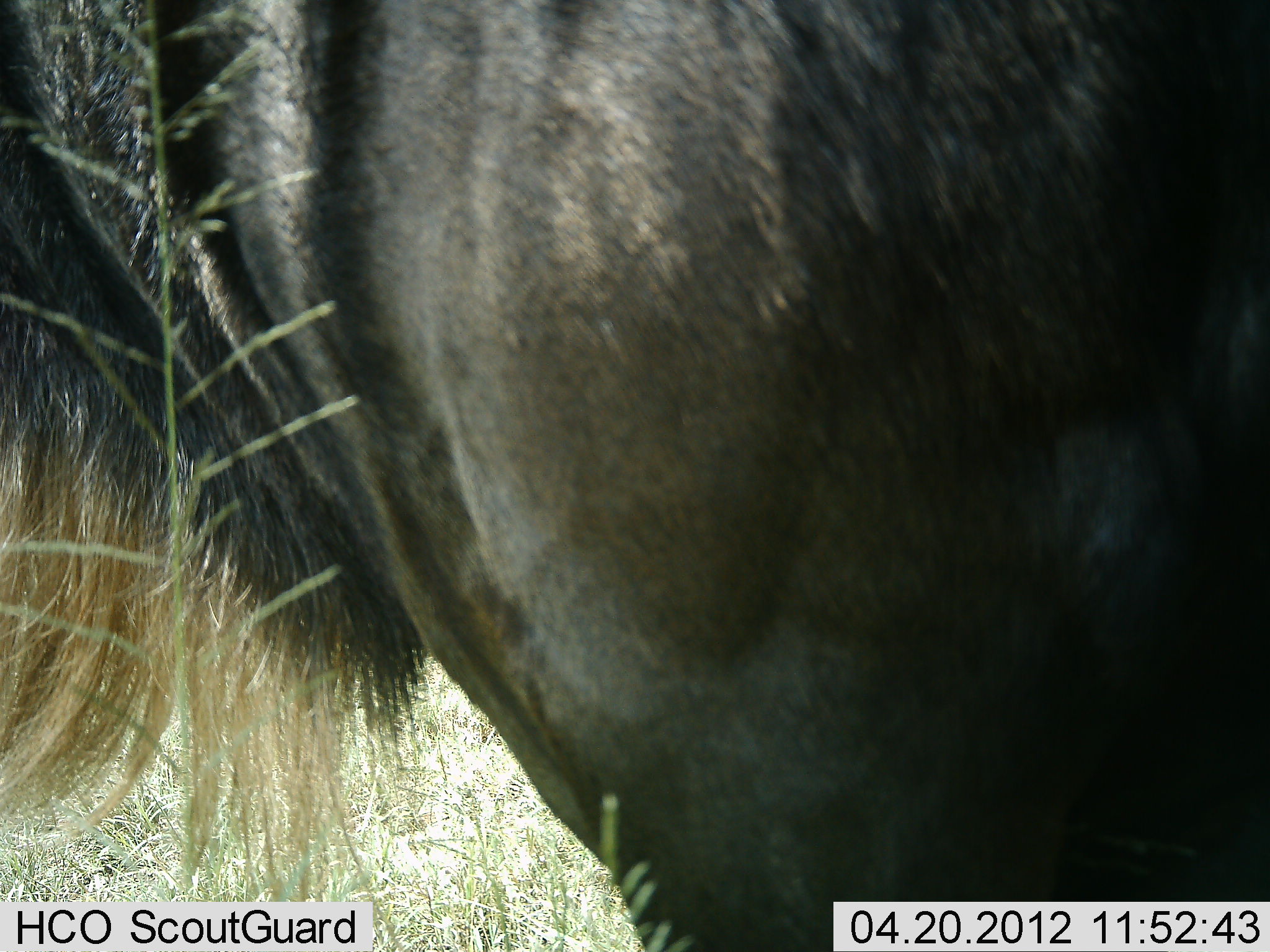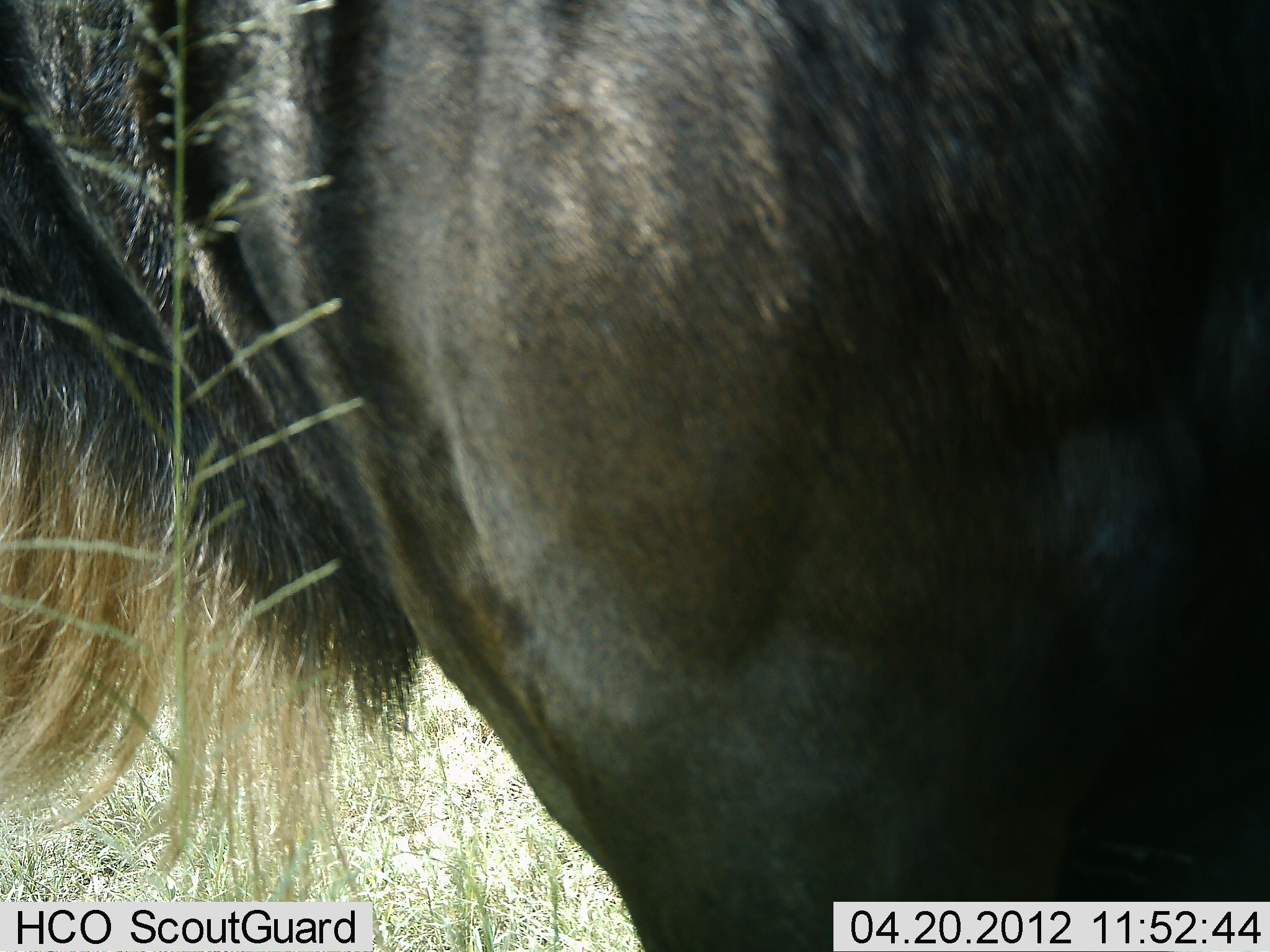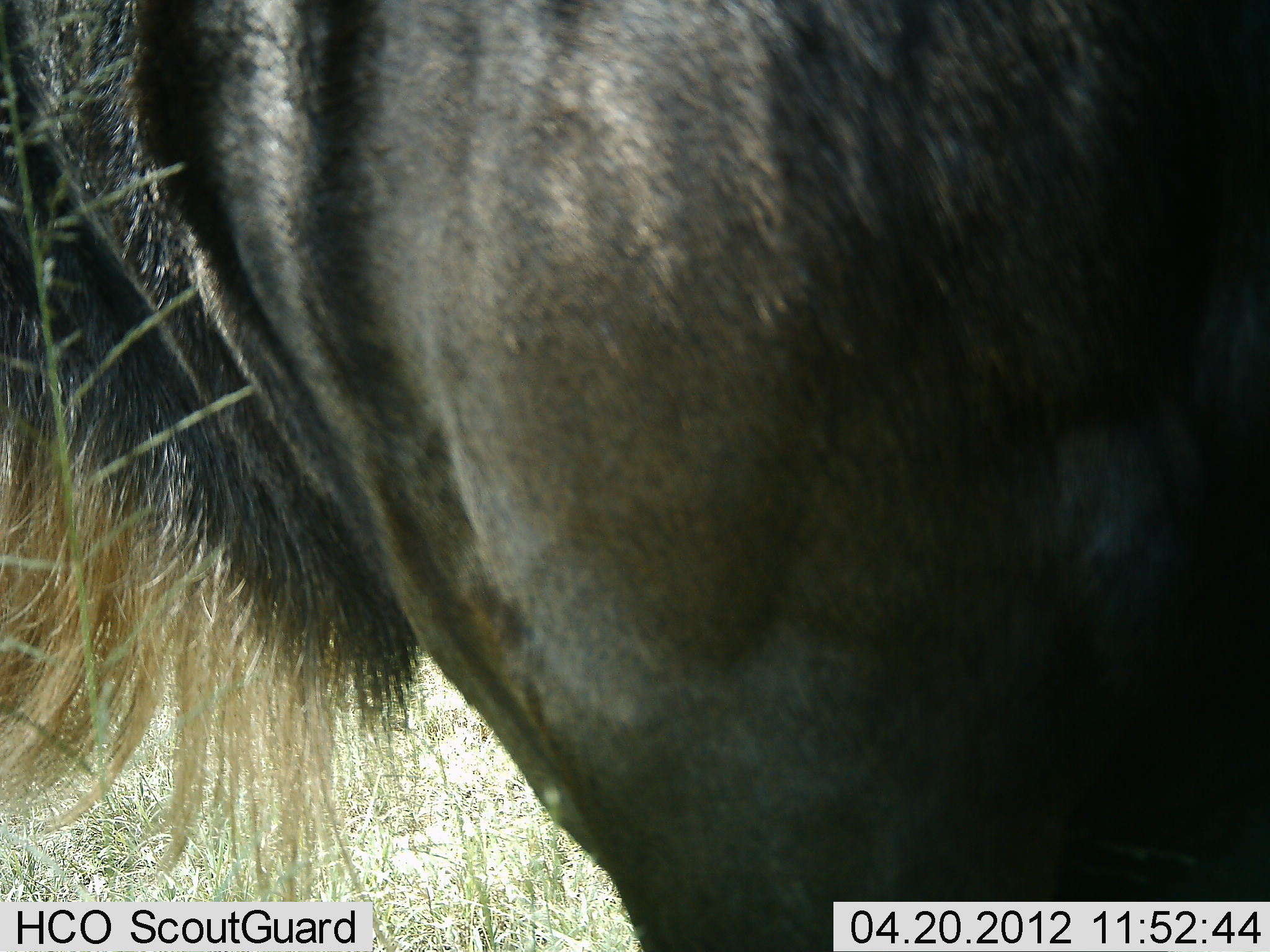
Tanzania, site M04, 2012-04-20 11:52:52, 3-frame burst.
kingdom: Animalia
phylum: Chordata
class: Mammalia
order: Artiodactyla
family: Bovidae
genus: Connochaetes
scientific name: Connochaetes taurinus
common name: blue wildebeest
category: wildebeest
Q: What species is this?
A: Wildebeest (blue wildebeest) (Connochaetes taurinus).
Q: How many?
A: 1.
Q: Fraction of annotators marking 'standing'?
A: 96%.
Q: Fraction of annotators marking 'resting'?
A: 8%.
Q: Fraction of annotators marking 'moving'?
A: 4%.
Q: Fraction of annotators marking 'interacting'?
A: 0%.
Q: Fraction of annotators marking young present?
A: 0%.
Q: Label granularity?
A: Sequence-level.